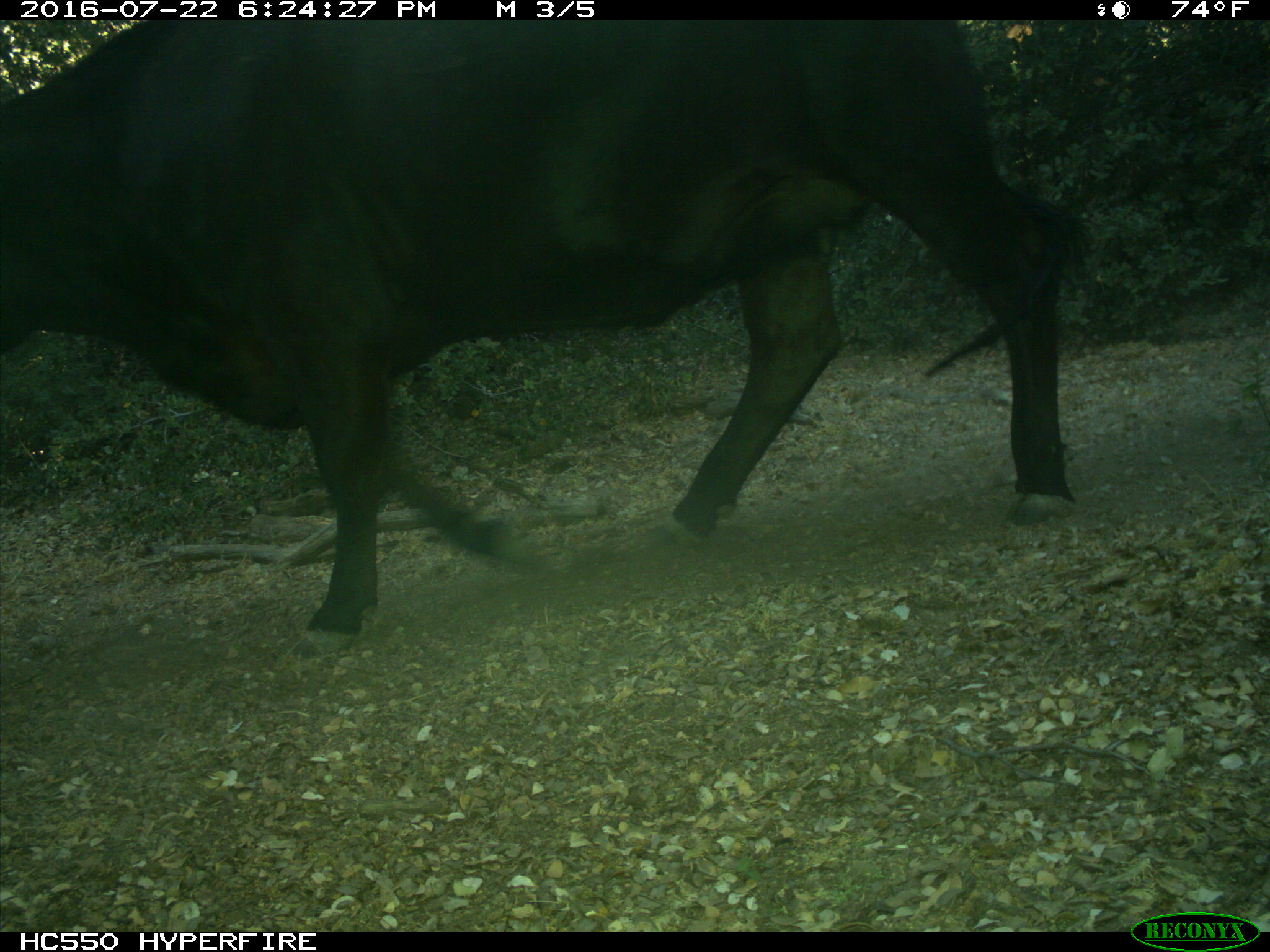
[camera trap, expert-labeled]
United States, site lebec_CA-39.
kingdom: Animalia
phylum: Chordata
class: Mammalia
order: Artiodactyla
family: Bovidae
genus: Bos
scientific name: Bos taurus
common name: domestic cow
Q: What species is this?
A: Bos taurus (domestic cow).